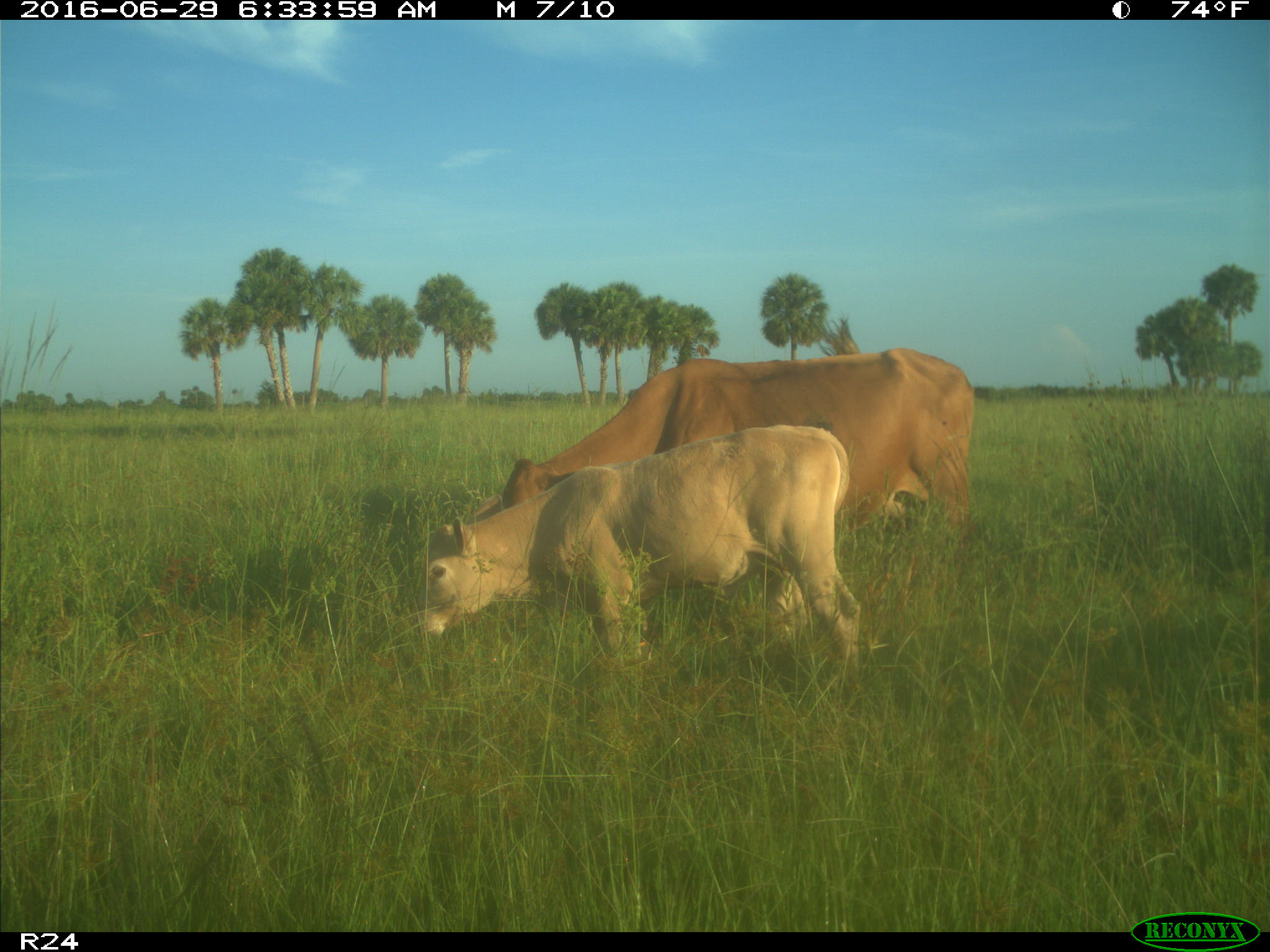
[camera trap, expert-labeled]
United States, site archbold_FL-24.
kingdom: Animalia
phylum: Chordata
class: Mammalia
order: Artiodactyla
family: Bovidae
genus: Bos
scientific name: Bos taurus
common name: domestic cow